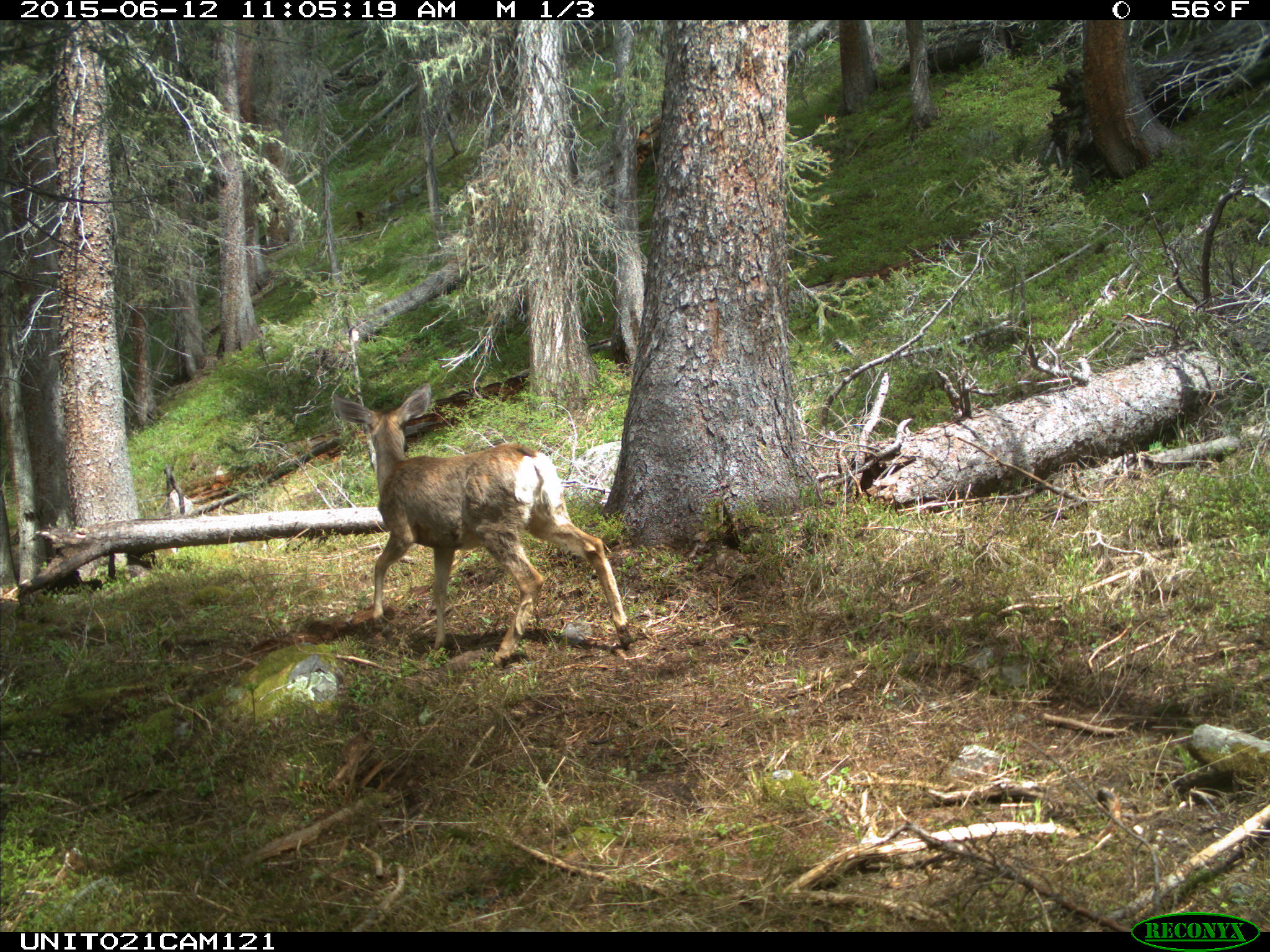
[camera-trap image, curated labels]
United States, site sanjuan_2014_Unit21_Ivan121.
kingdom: Animalia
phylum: Chordata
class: Mammalia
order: Artiodactyla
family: Cervidae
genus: Odocoileus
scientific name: Odocoileus hemionus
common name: mule deer